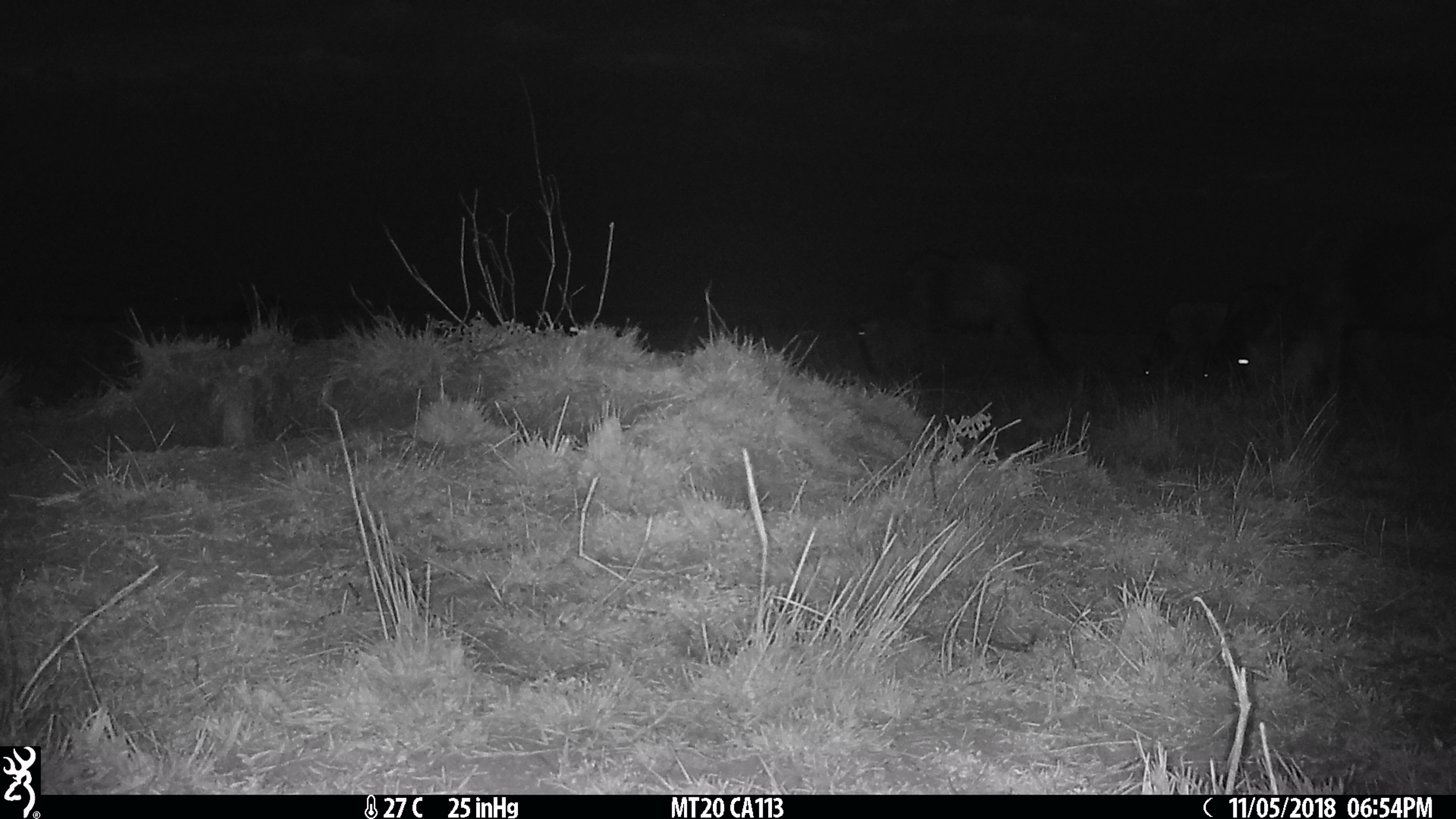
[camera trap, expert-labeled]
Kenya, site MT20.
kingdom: Animalia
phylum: Chordata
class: Mammalia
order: Artiodactyla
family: Bovidae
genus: Connochaetes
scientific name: Connochaetes taurinus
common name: blue wildebeest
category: wildebeest